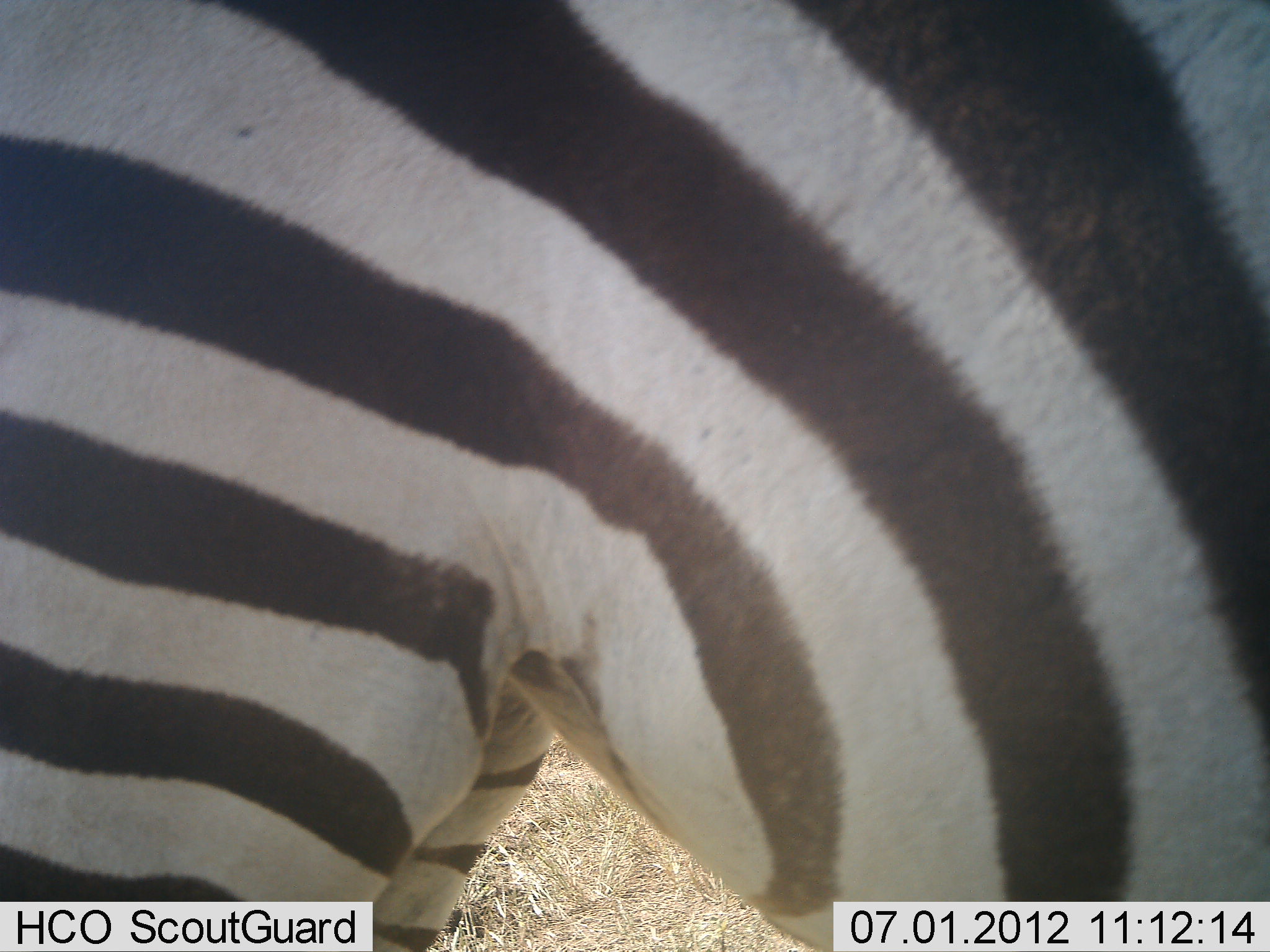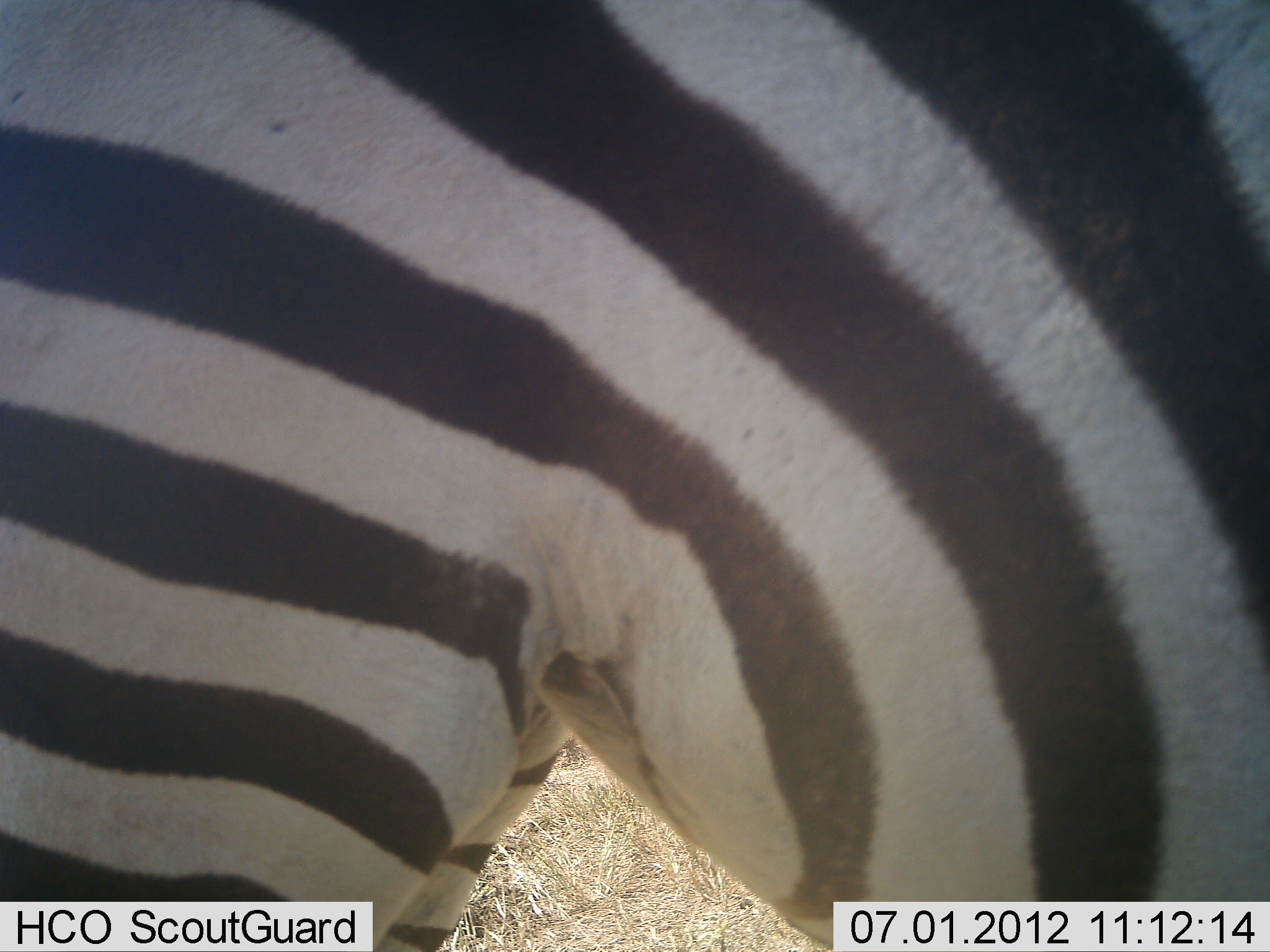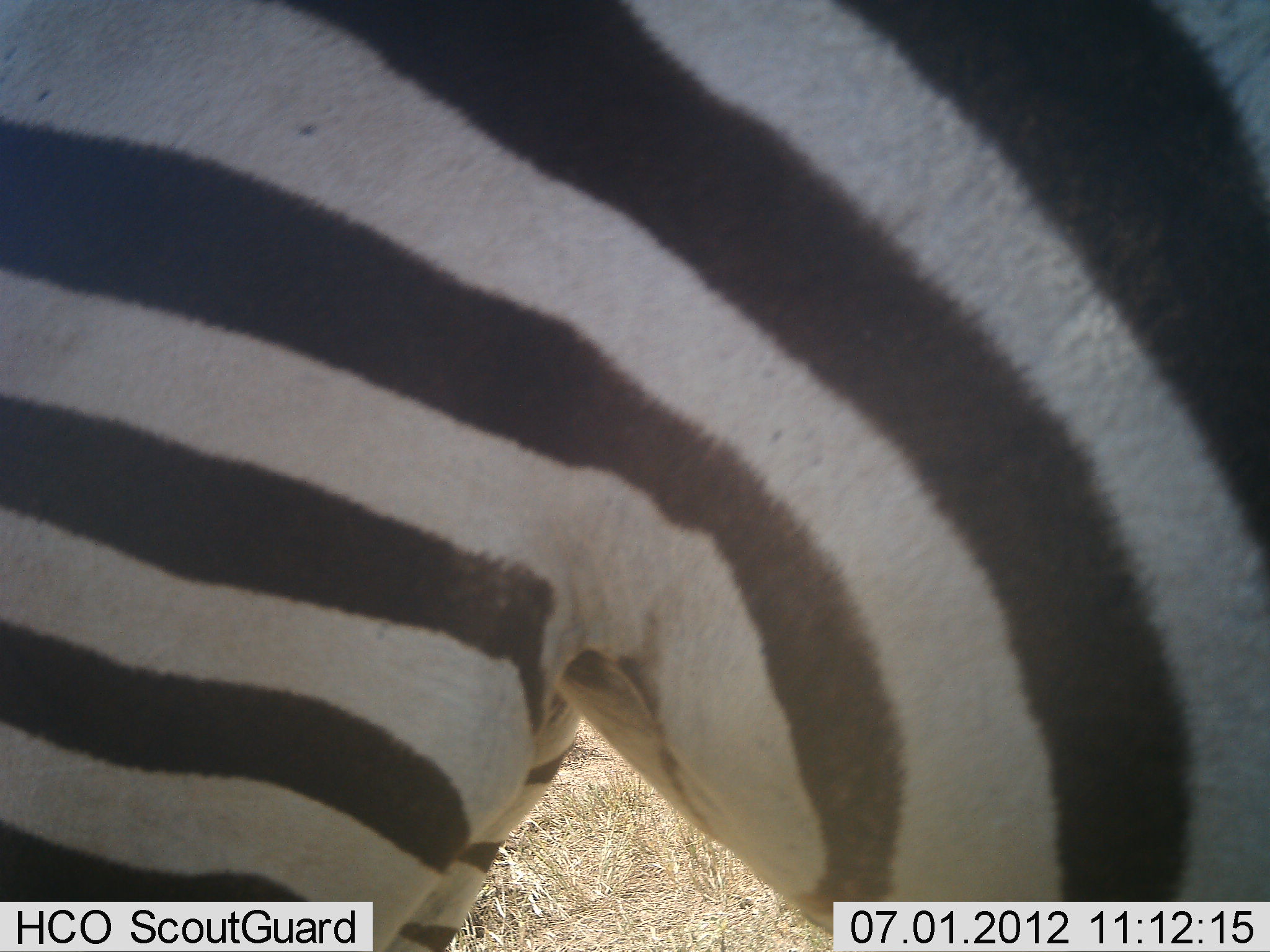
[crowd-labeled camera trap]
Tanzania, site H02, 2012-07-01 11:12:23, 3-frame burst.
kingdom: Animalia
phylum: Chordata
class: Mammalia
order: Perissodactyla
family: Equidae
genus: Equus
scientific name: Equus quagga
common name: plains zebra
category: zebra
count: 1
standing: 100%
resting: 0%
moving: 0%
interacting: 10%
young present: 0%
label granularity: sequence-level